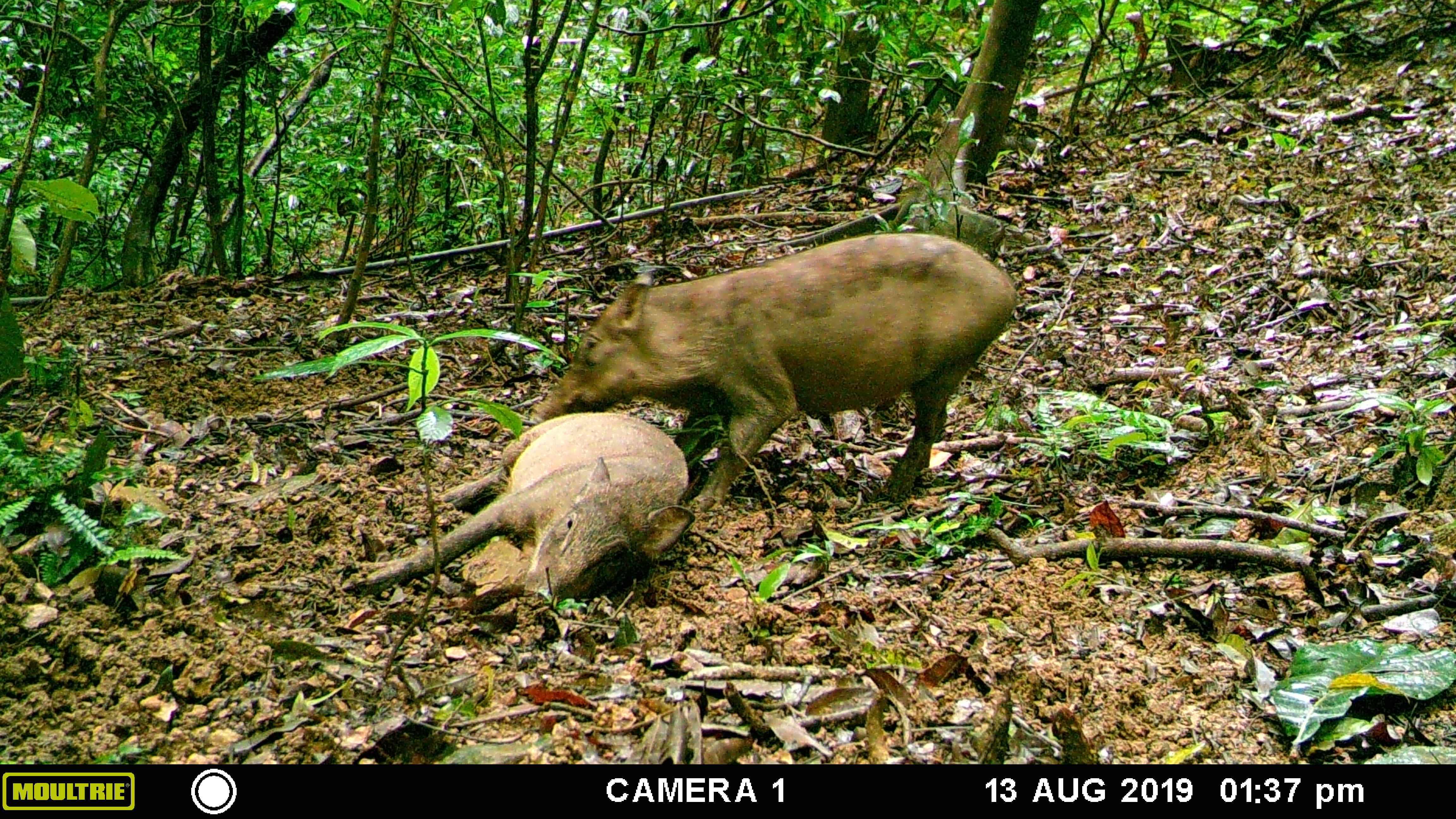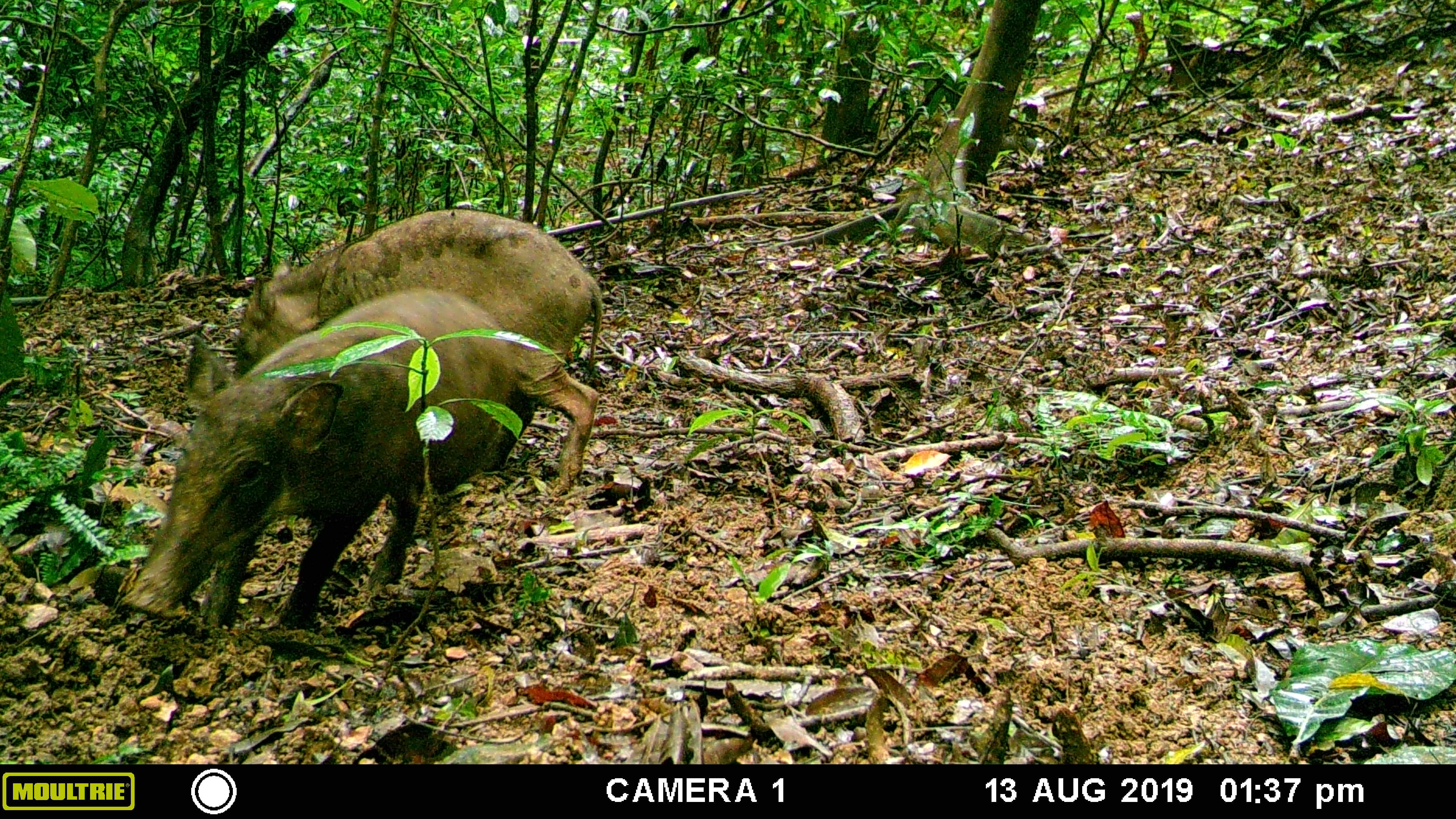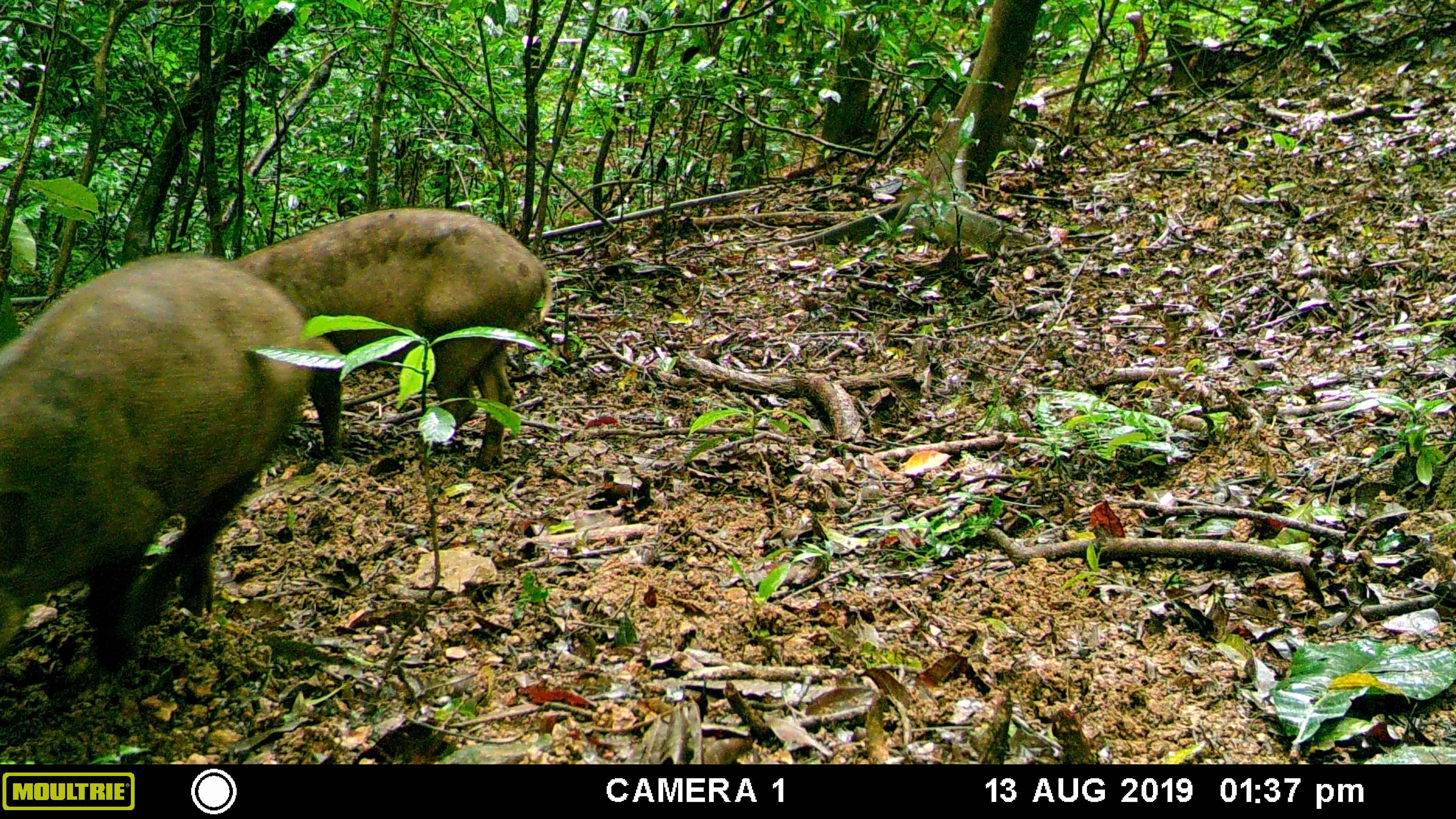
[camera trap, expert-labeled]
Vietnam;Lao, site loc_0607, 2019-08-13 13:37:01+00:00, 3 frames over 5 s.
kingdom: Animalia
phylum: Chordata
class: Mammalia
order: Artiodactyla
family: Suidae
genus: Sus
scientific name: Sus scrofa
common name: eurasian wild pig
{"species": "eurasian wild pig (Sus scrofa)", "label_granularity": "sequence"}